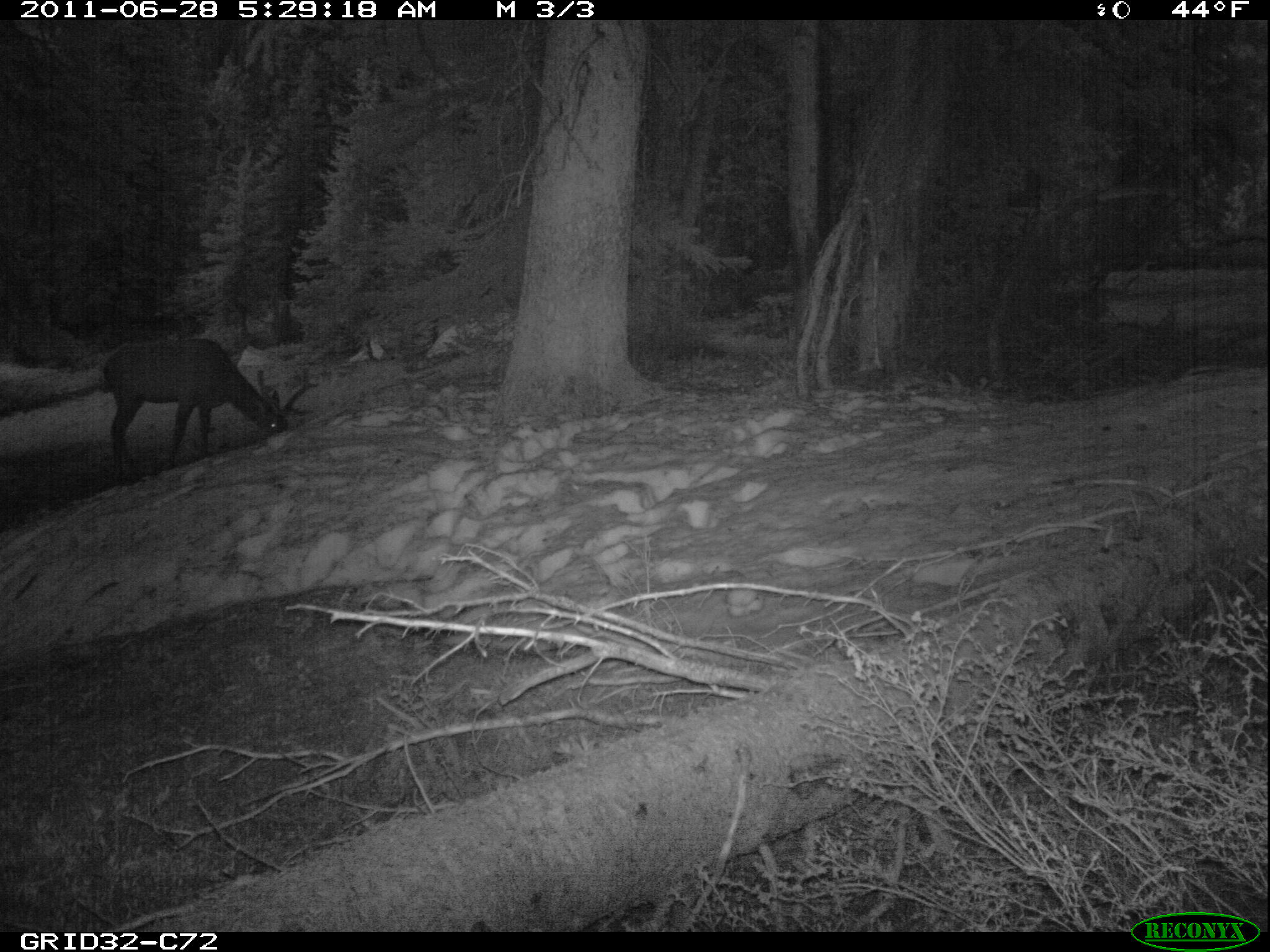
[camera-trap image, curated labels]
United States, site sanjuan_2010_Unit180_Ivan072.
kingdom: Animalia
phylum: Chordata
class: Mammalia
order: Artiodactyla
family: Cervidae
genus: Cervus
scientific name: Cervus elaphus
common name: red deer